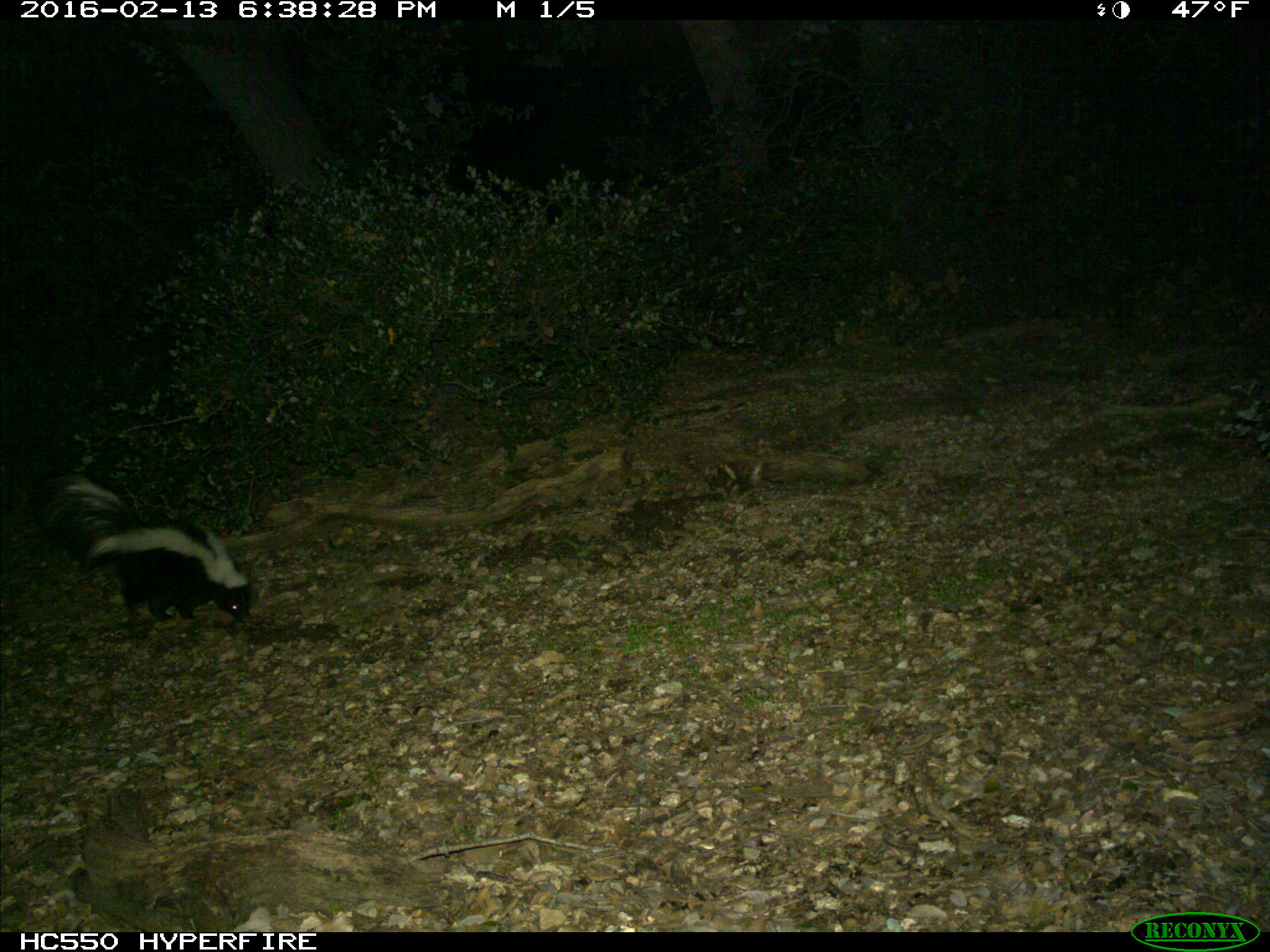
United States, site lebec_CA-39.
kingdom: Animalia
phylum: Chordata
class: Mammalia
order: Carnivora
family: Mephitidae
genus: Mephitis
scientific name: Mephitis mephitis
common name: striped skunk